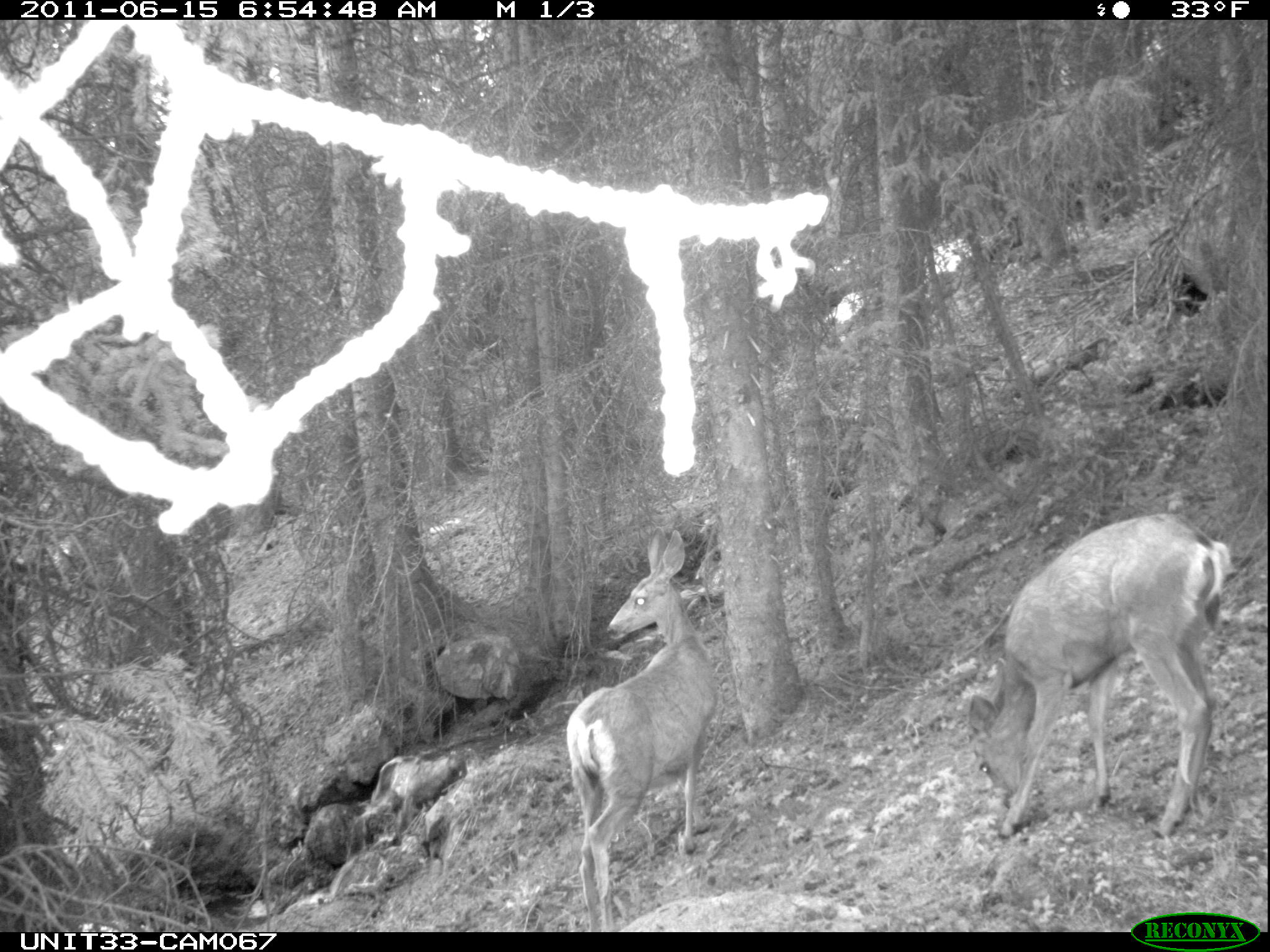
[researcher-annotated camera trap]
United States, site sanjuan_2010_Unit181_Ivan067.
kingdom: Animalia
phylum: Chordata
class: Mammalia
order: Artiodactyla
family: Cervidae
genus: Odocoileus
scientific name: Odocoileus hemionus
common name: mule deer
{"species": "Odocoileus hemionus (mule deer)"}